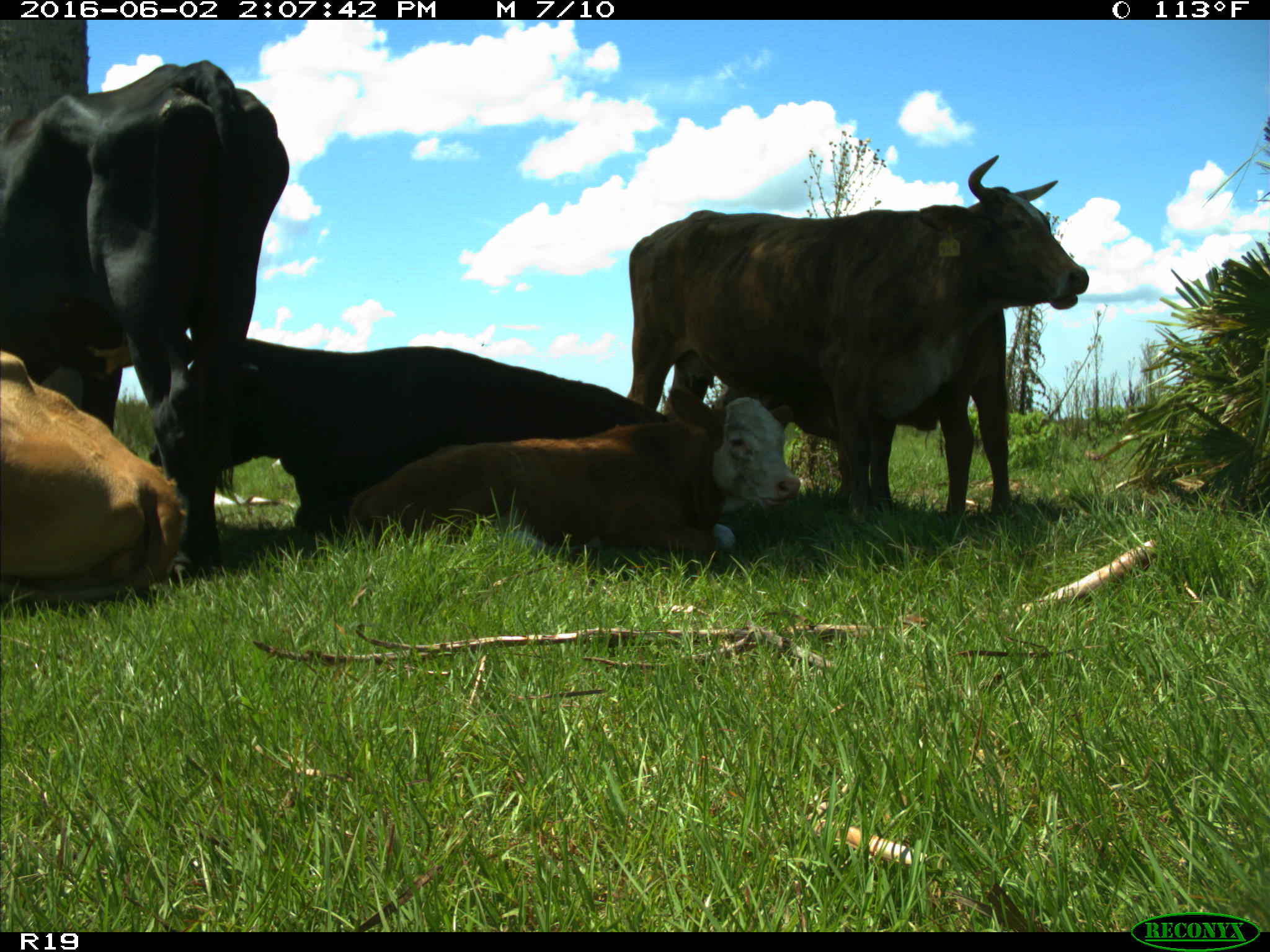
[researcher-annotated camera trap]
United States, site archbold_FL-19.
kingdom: Animalia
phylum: Chordata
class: Mammalia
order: Artiodactyla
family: Bovidae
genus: Bos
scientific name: Bos taurus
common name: domestic cow